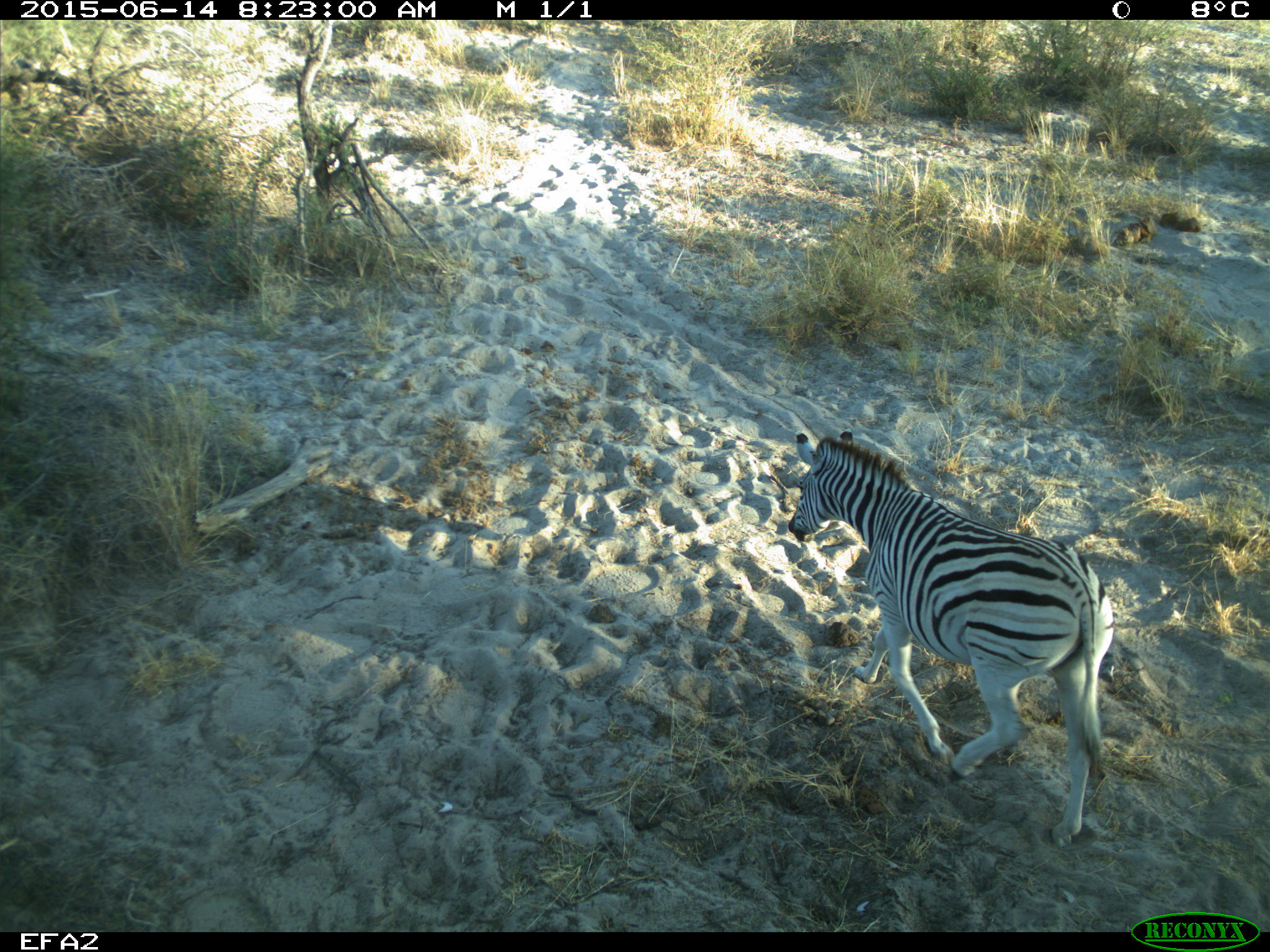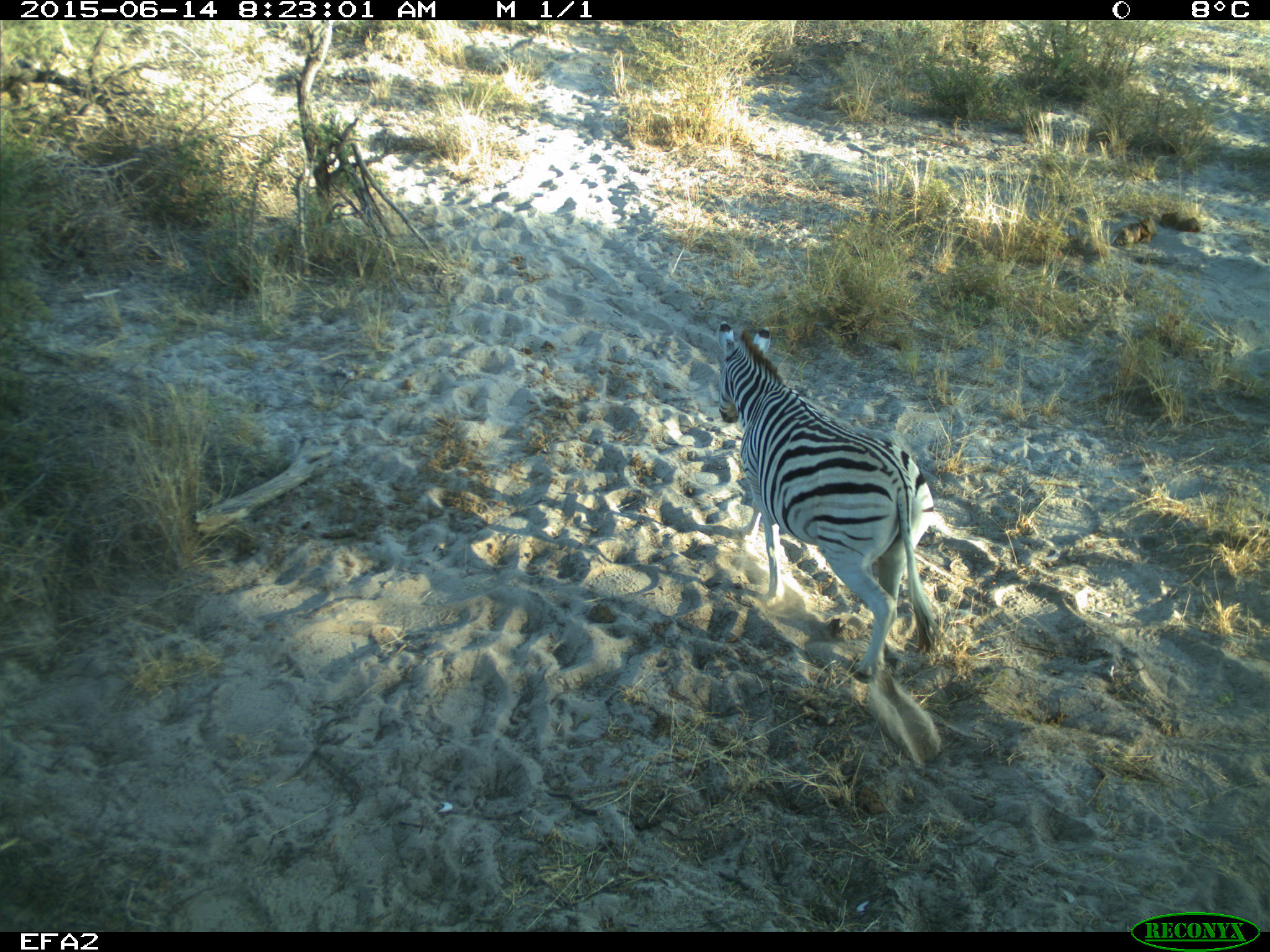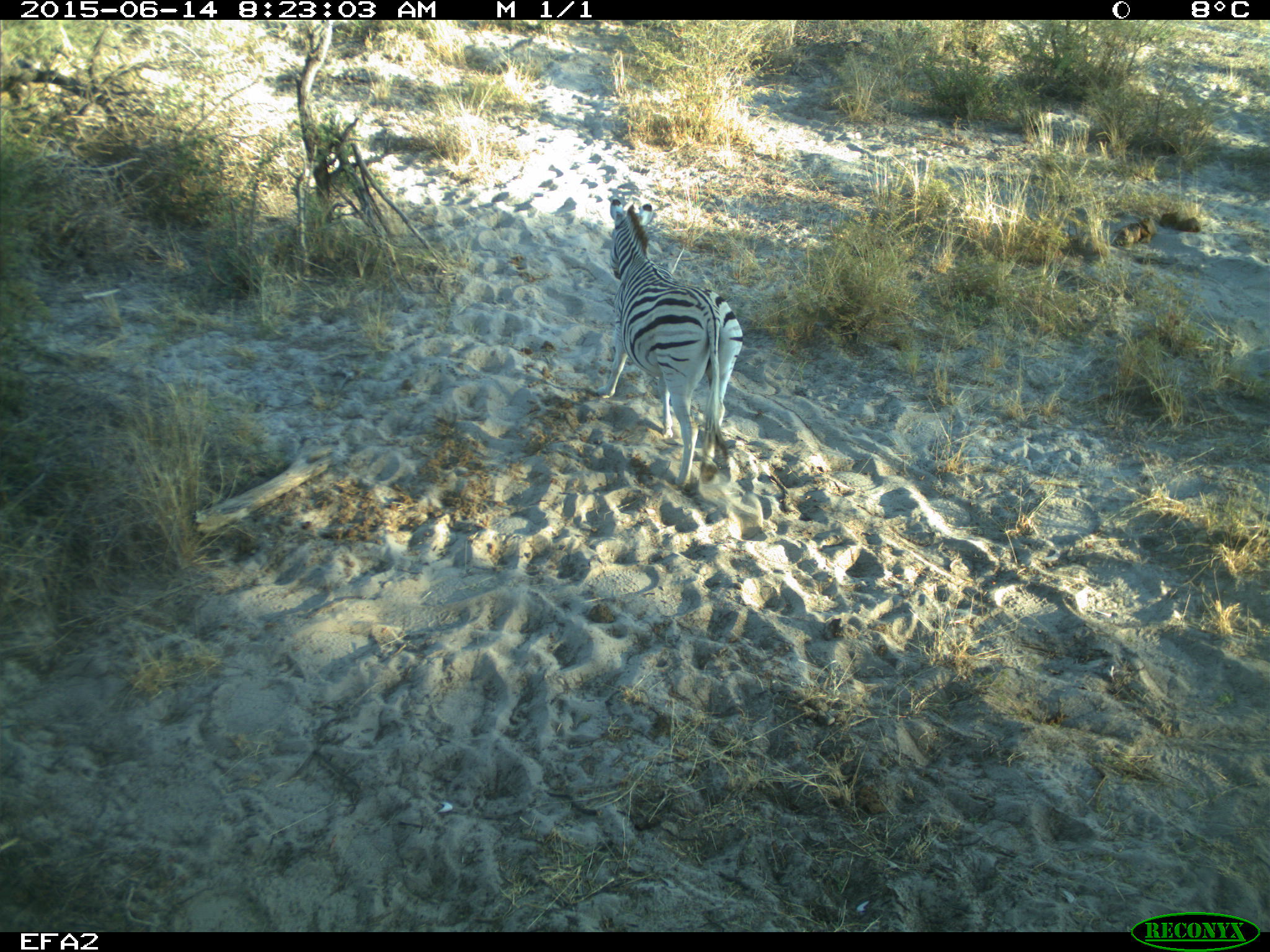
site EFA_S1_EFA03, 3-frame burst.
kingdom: Animalia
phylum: Chordata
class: Mammalia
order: Perissodactyla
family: Equidae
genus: Equus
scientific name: Equus quagga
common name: plains zebra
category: zebraplains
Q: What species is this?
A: Zebraplains (plains zebra) (Equus quagga).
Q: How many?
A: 1.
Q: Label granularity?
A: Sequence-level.